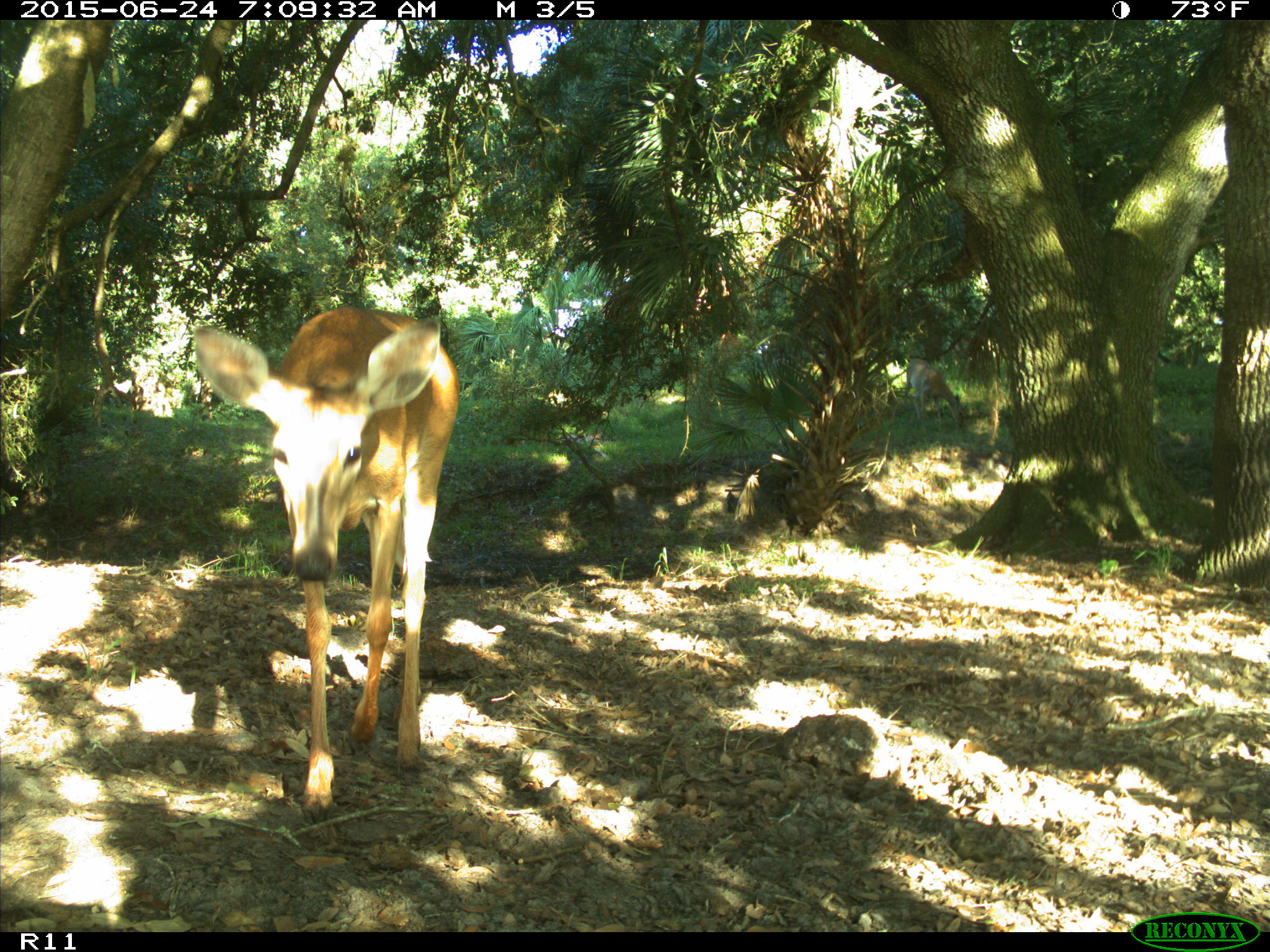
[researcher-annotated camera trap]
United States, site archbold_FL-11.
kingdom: Animalia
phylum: Chordata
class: Mammalia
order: Artiodactyla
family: Cervidae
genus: Odocoileus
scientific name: Odocoileus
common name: deer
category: unidentified deer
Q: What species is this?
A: Unidentified deer (deer) (Odocoileus).